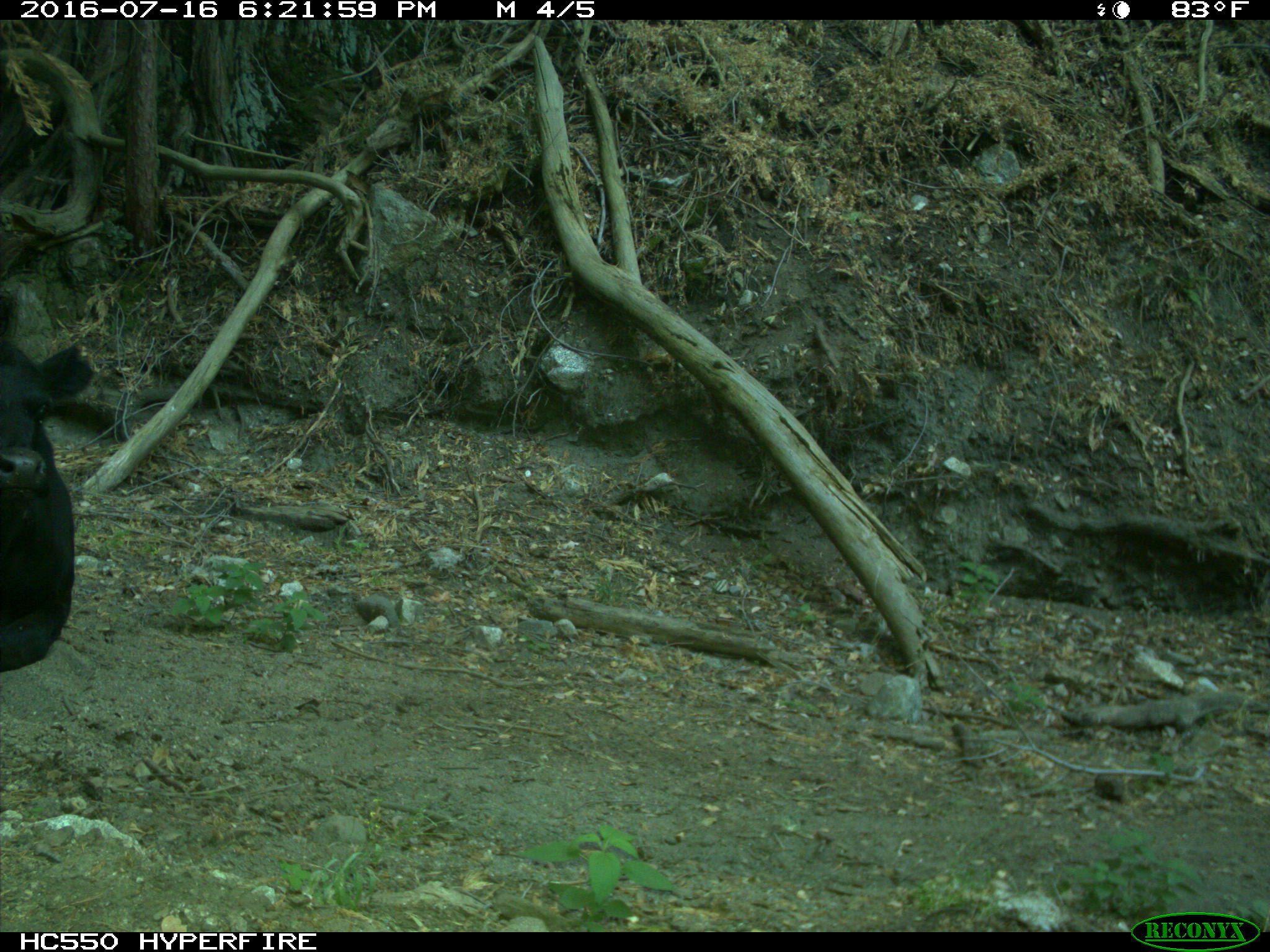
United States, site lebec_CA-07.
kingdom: Animalia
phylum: Chordata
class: Mammalia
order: Artiodactyla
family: Bovidae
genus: Bos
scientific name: Bos taurus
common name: domestic cow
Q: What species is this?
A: Bos taurus (domestic cow).